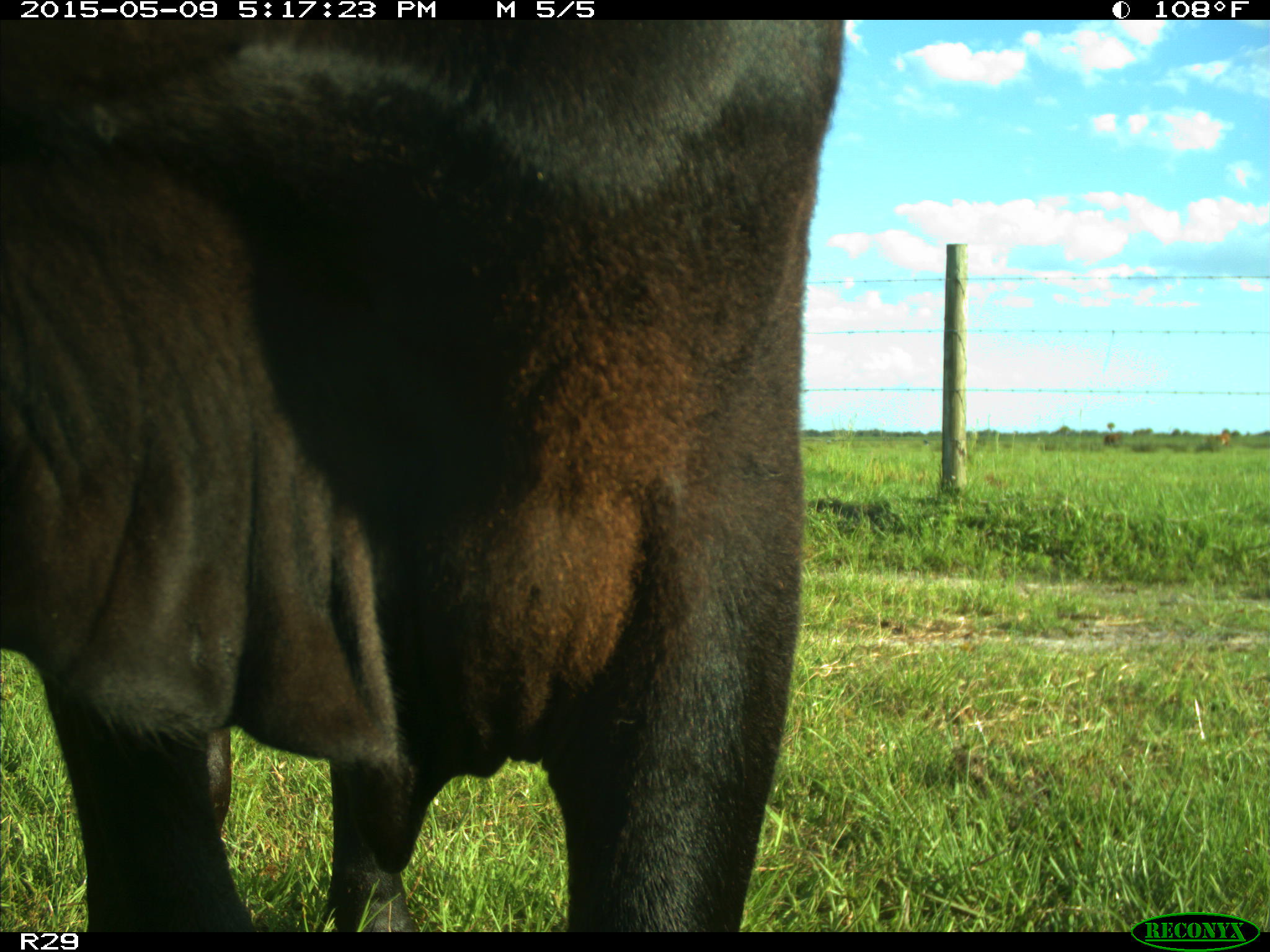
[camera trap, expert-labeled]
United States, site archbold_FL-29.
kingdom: Animalia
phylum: Chordata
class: Mammalia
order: Artiodactyla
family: Bovidae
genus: Bos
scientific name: Bos taurus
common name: domestic cow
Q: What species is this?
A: Bos taurus (domestic cow).